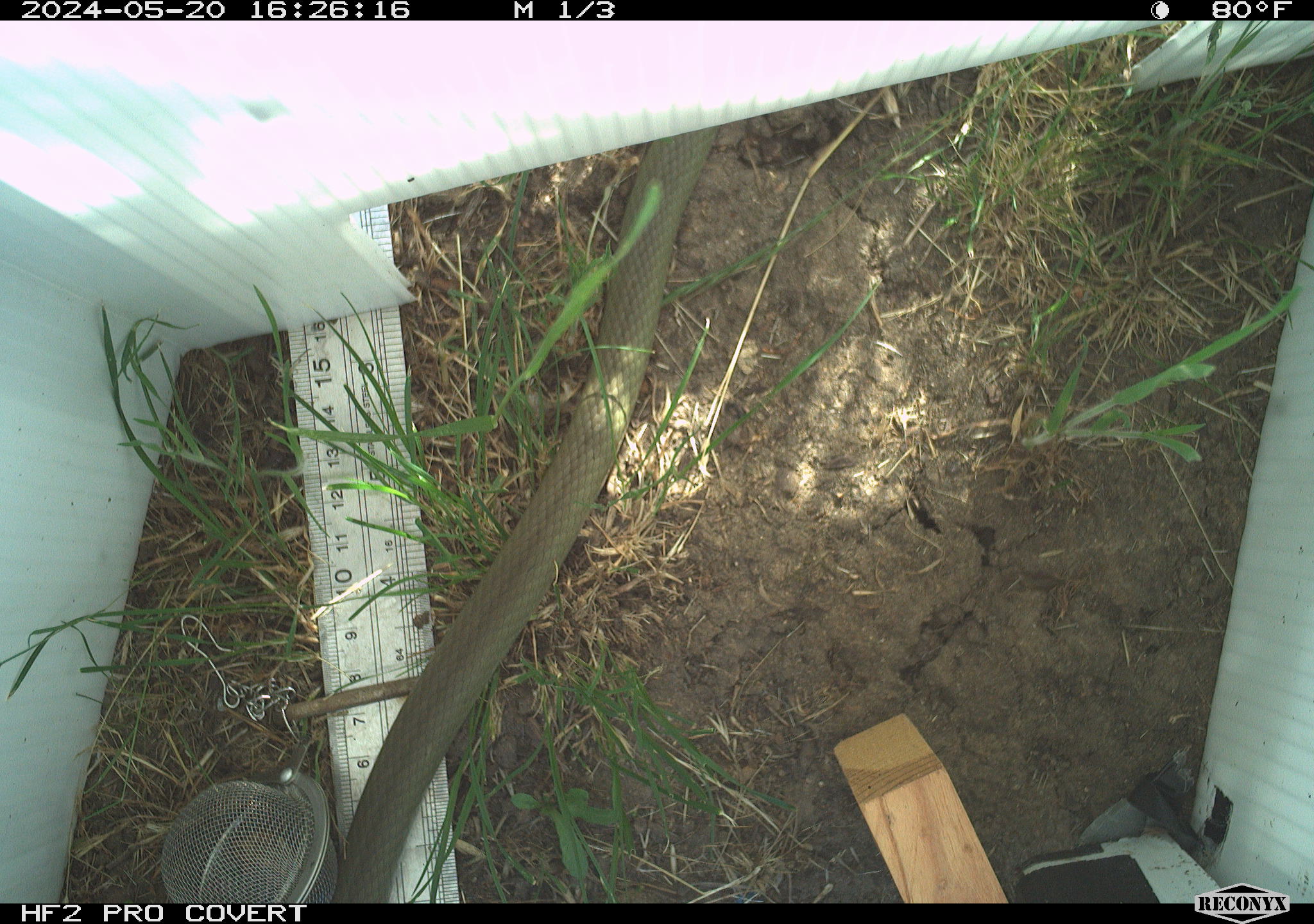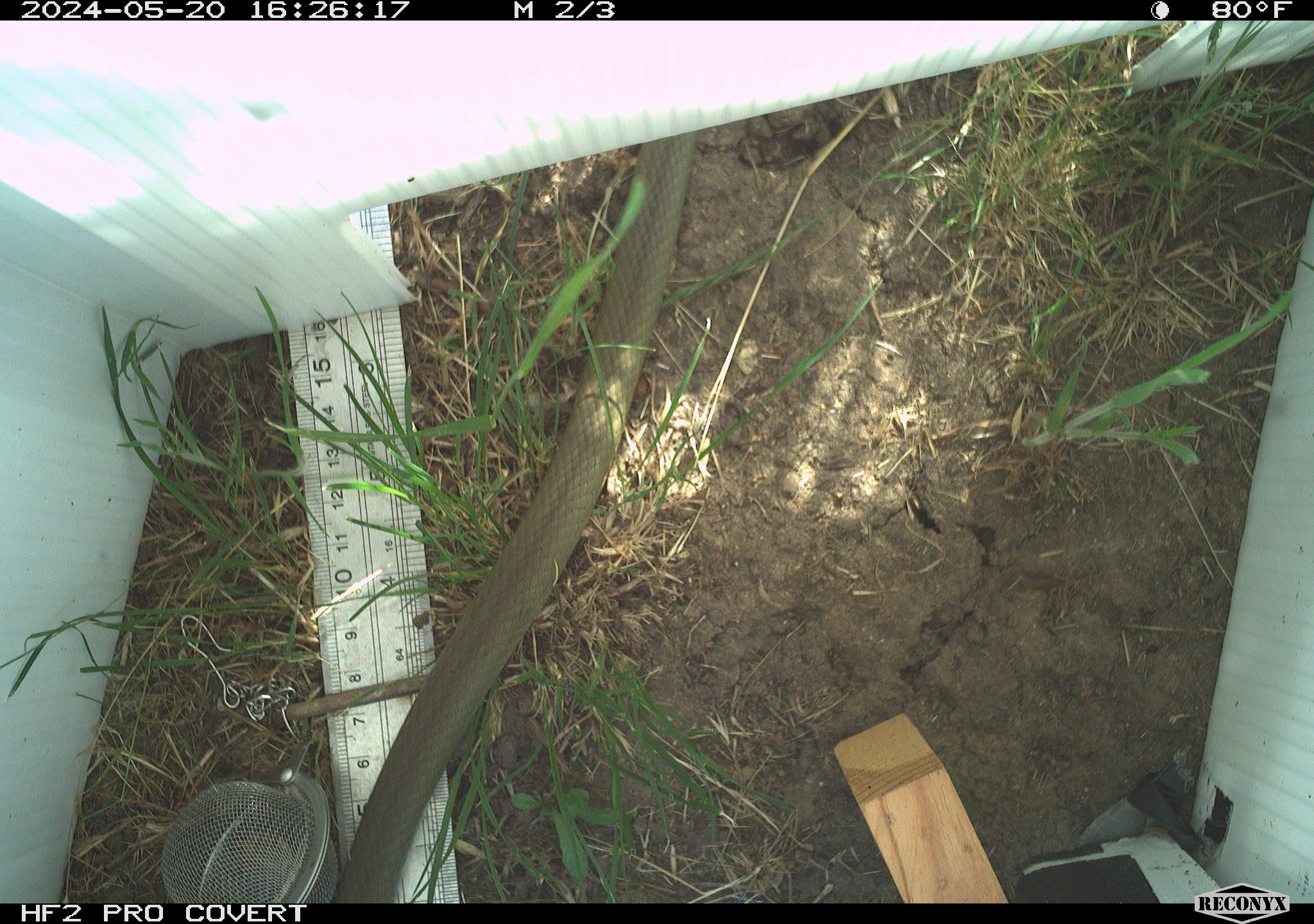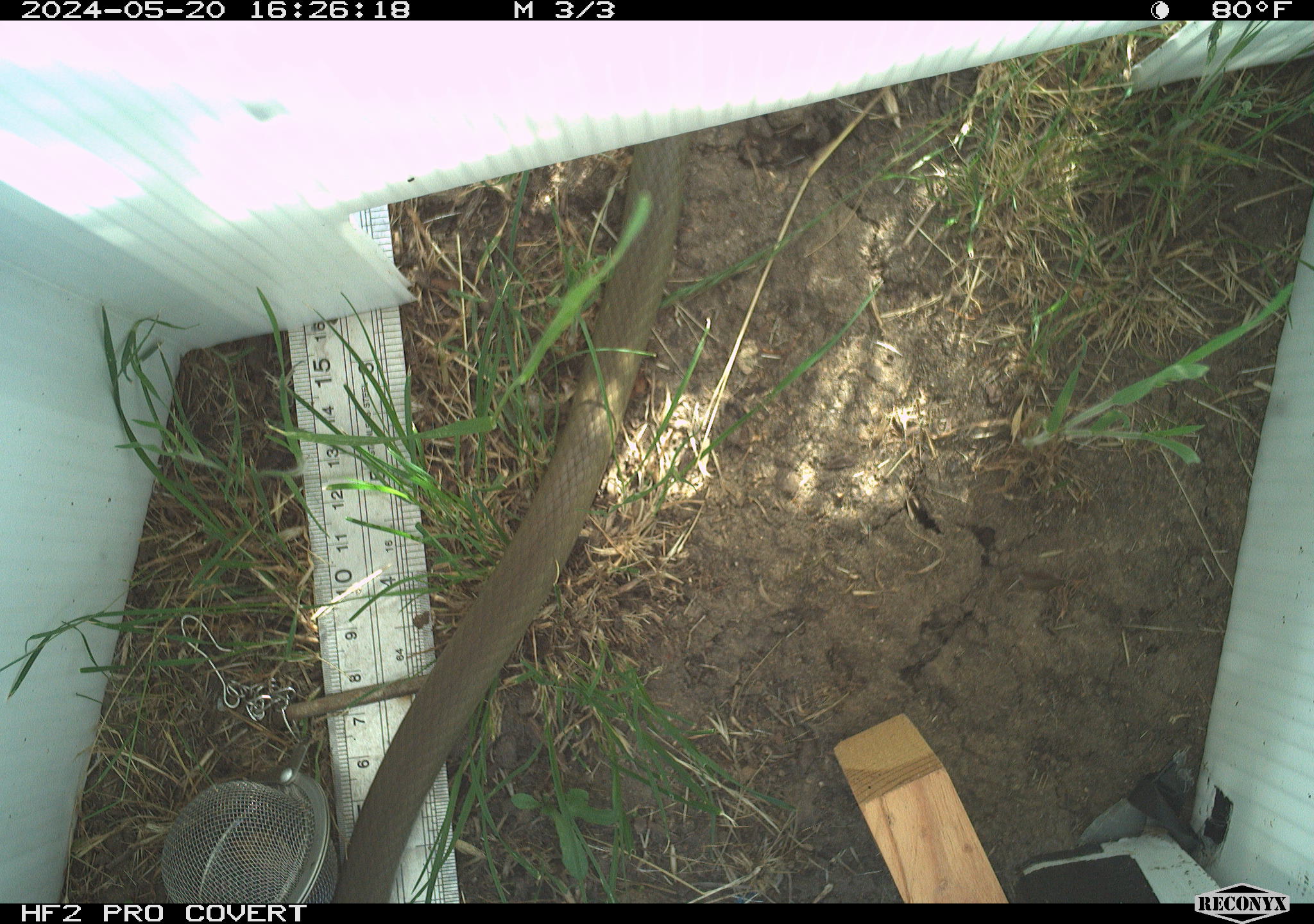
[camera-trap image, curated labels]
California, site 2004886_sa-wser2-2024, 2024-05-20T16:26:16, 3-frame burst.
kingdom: Animalia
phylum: Chordata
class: Reptilia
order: Squamata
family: Colubridae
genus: Coluber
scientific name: Coluber constrictor mormon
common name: western yellow-bellied racer